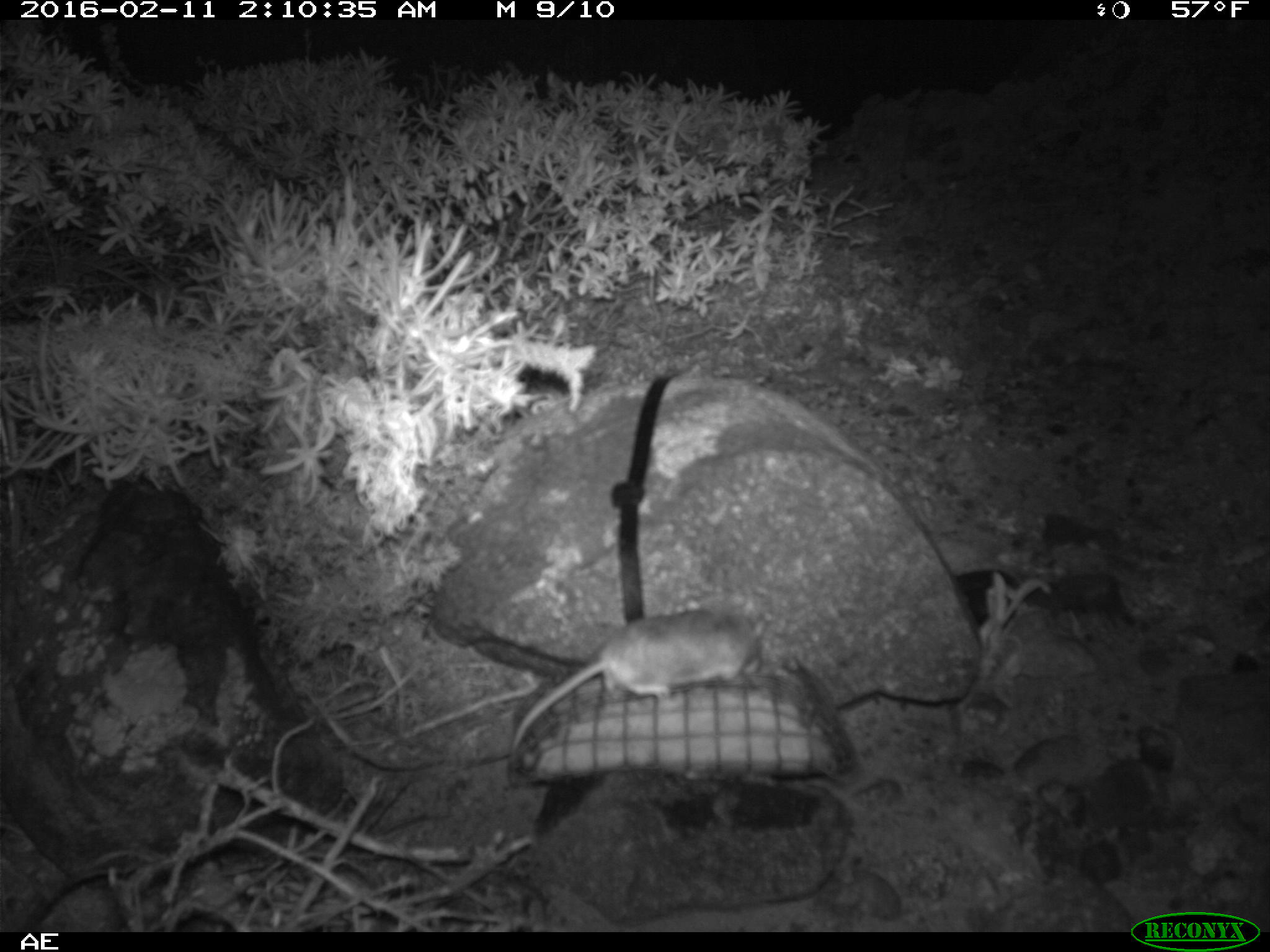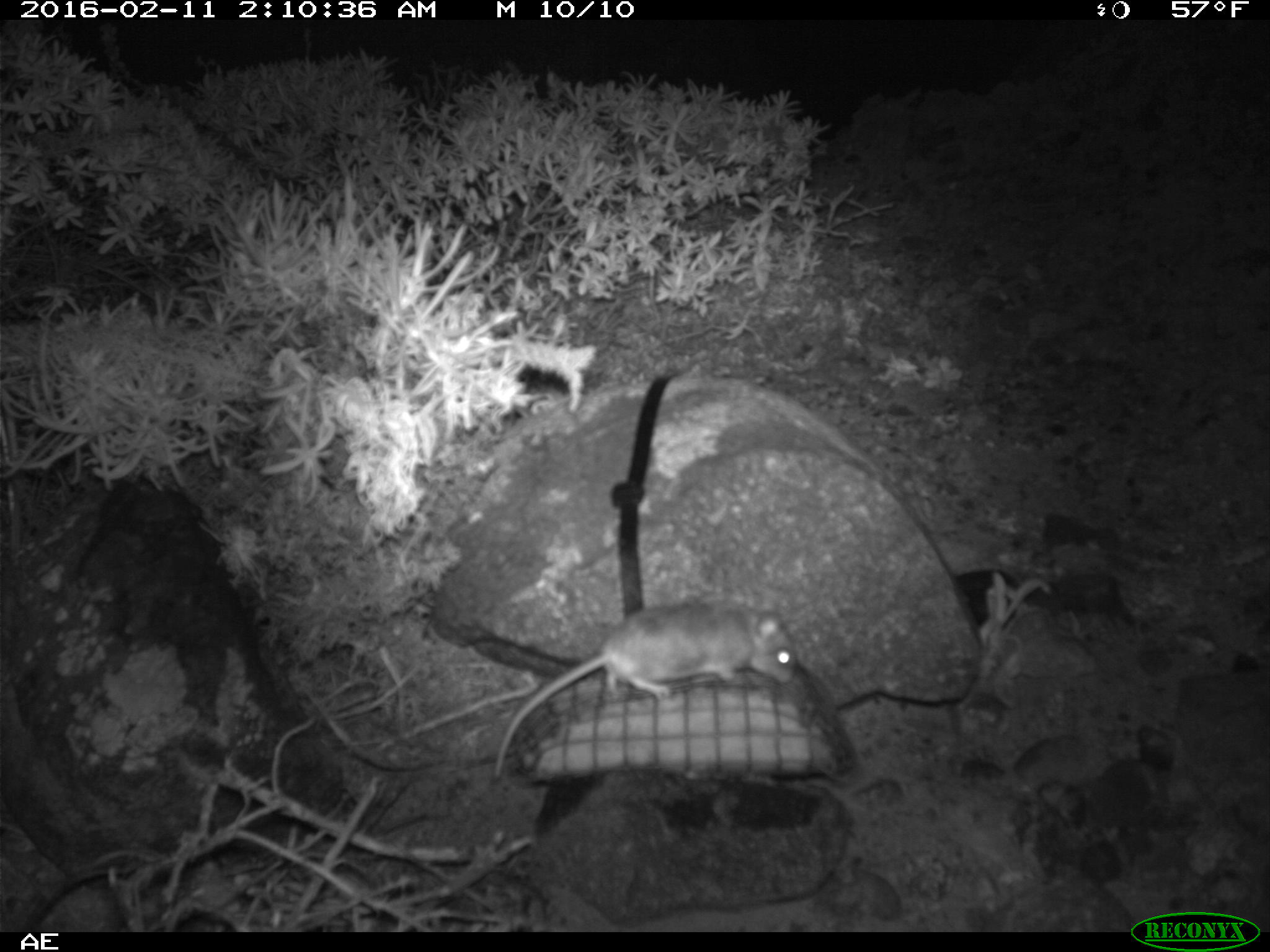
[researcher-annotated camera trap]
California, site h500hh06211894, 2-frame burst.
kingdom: Animalia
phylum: Chordata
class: Mammalia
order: Rodentia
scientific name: Rodentia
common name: rodent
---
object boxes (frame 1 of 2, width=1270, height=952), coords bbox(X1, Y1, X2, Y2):
rodent: bbox(508, 601, 765, 792)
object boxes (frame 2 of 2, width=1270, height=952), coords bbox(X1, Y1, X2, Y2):
rodent: bbox(491, 592, 801, 783)